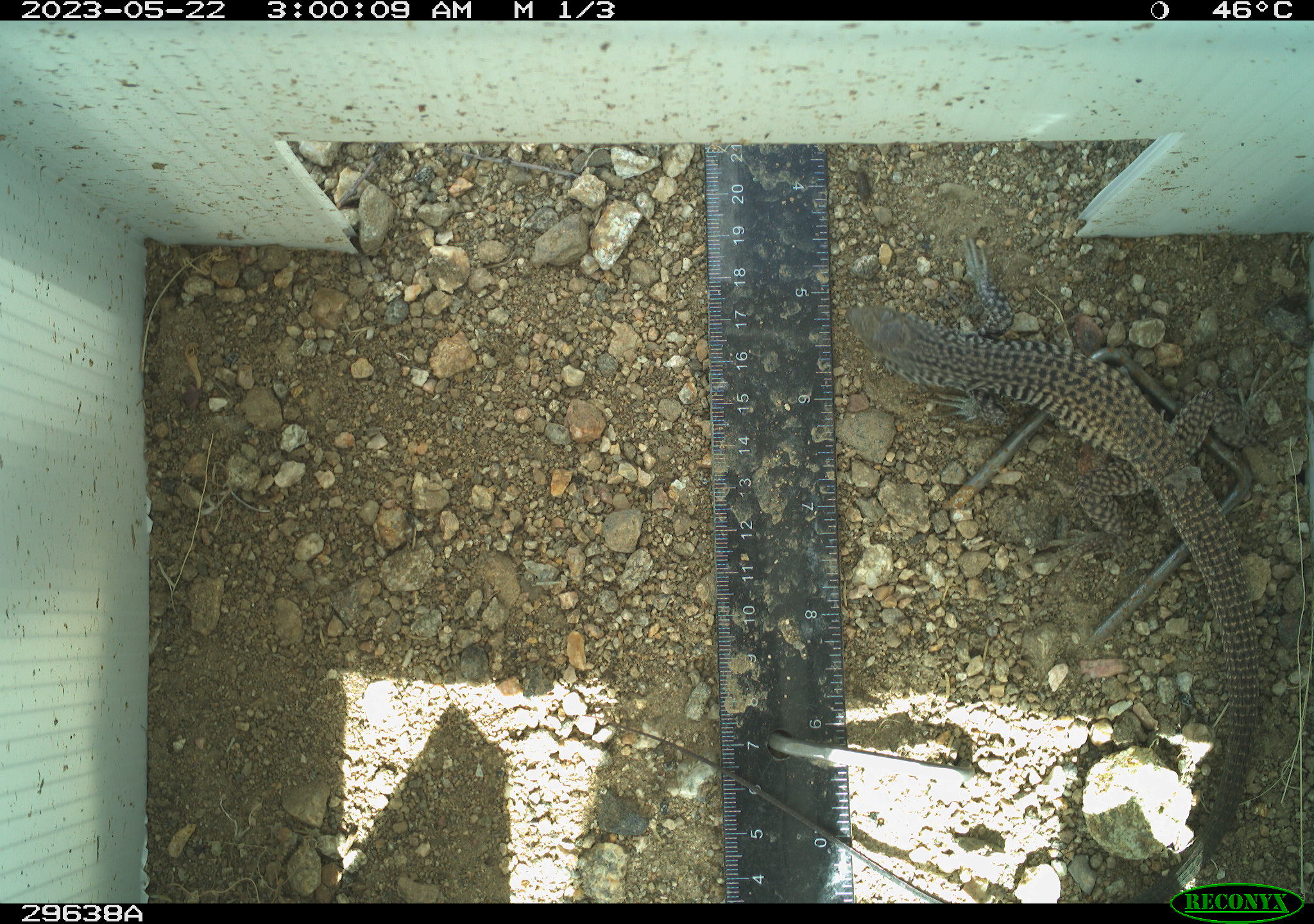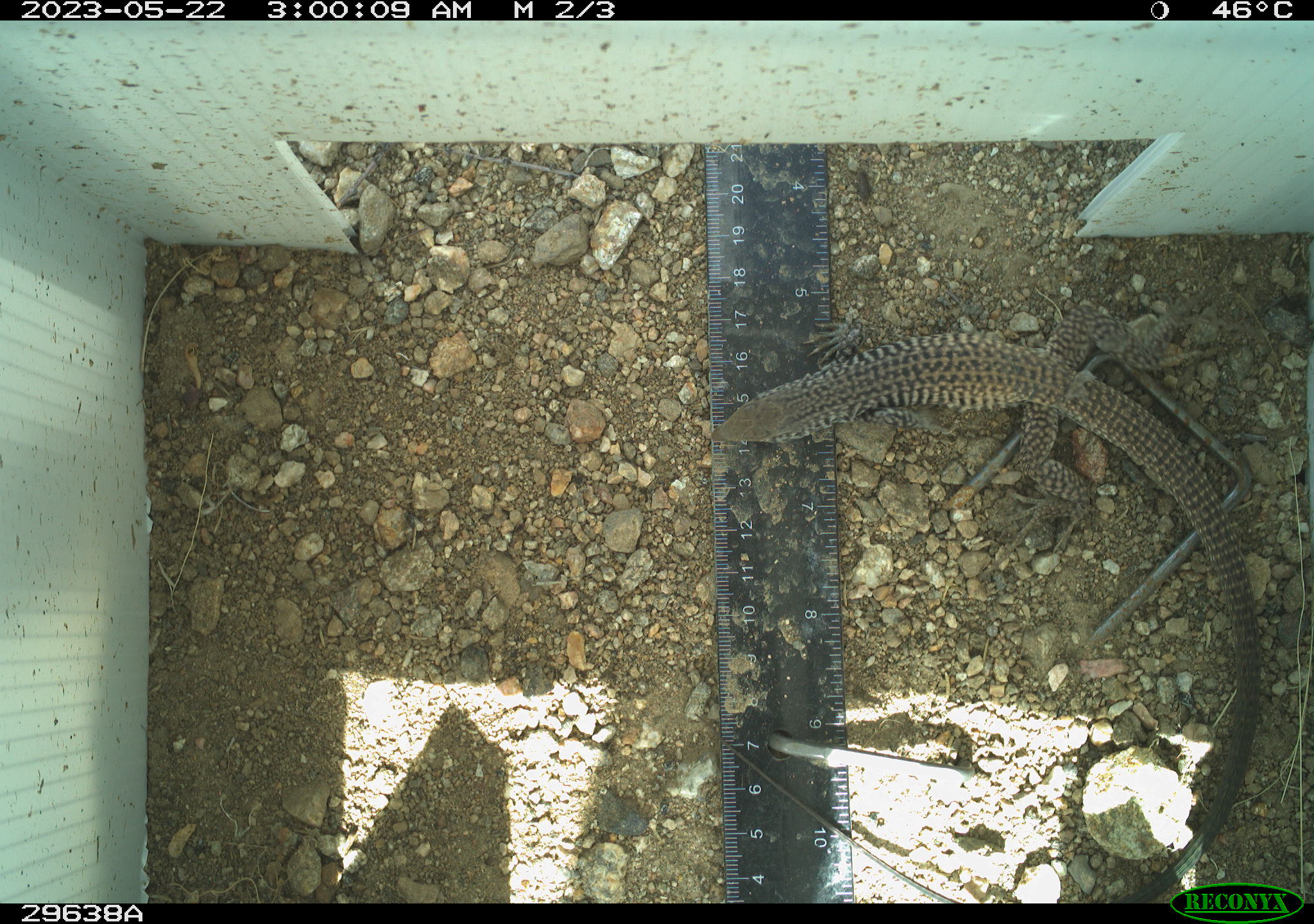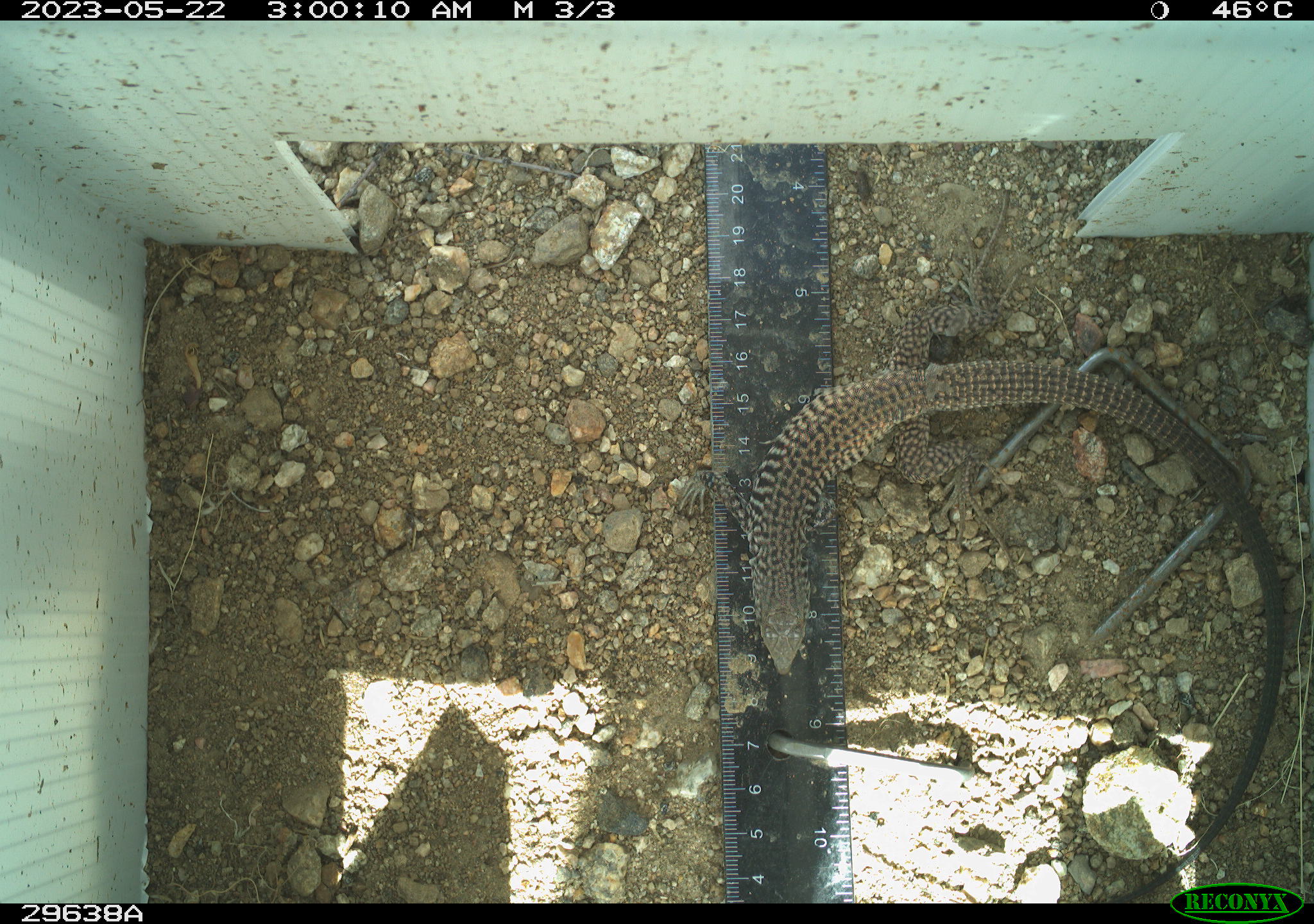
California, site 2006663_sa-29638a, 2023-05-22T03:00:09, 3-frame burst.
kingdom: Animalia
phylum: Chordata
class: Reptilia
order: Squamata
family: Teiidae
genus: Aspidoscelis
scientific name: Aspidoscelis tigris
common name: western whiptail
Western whiptail (Aspidoscelis tigris).